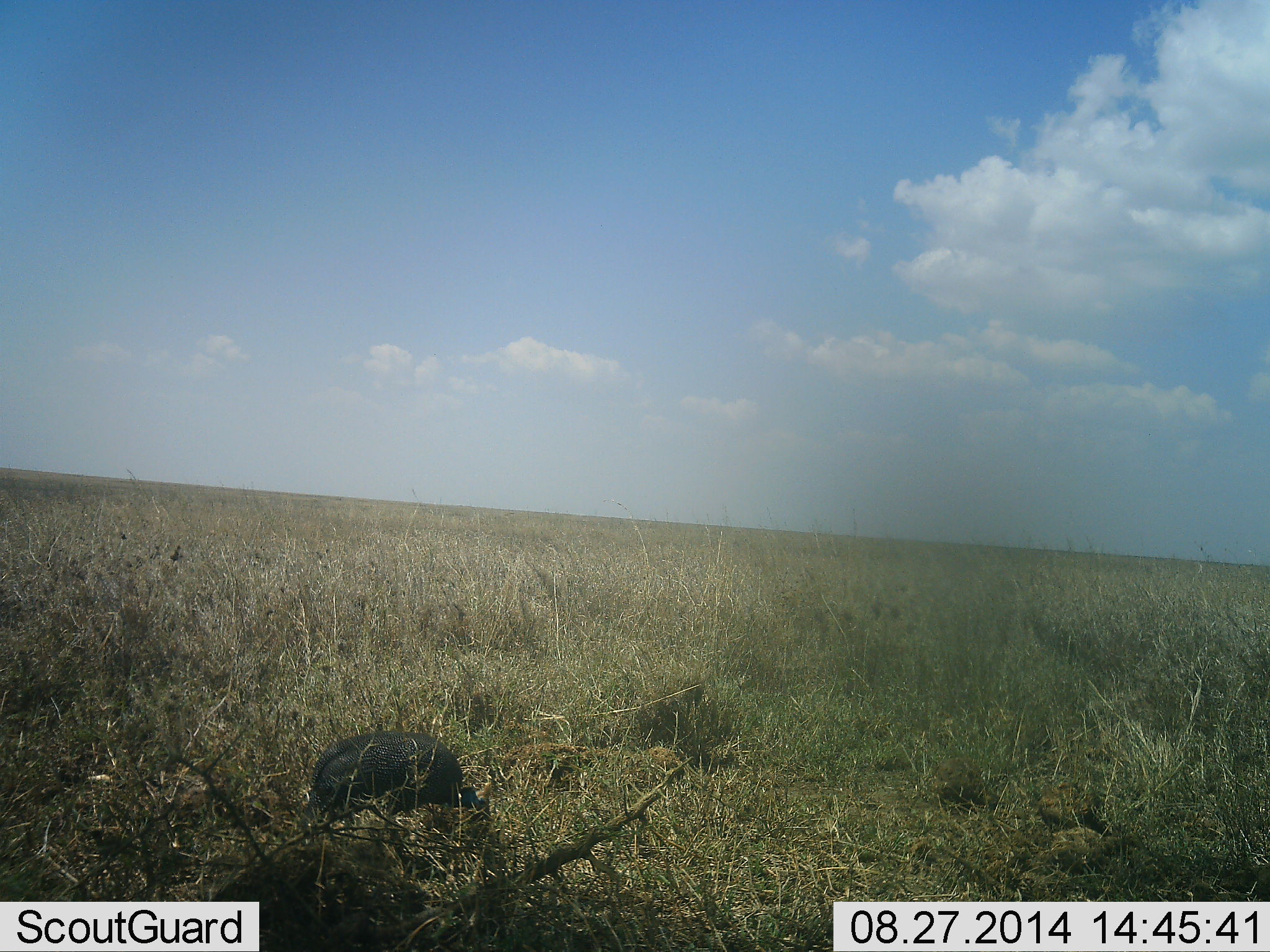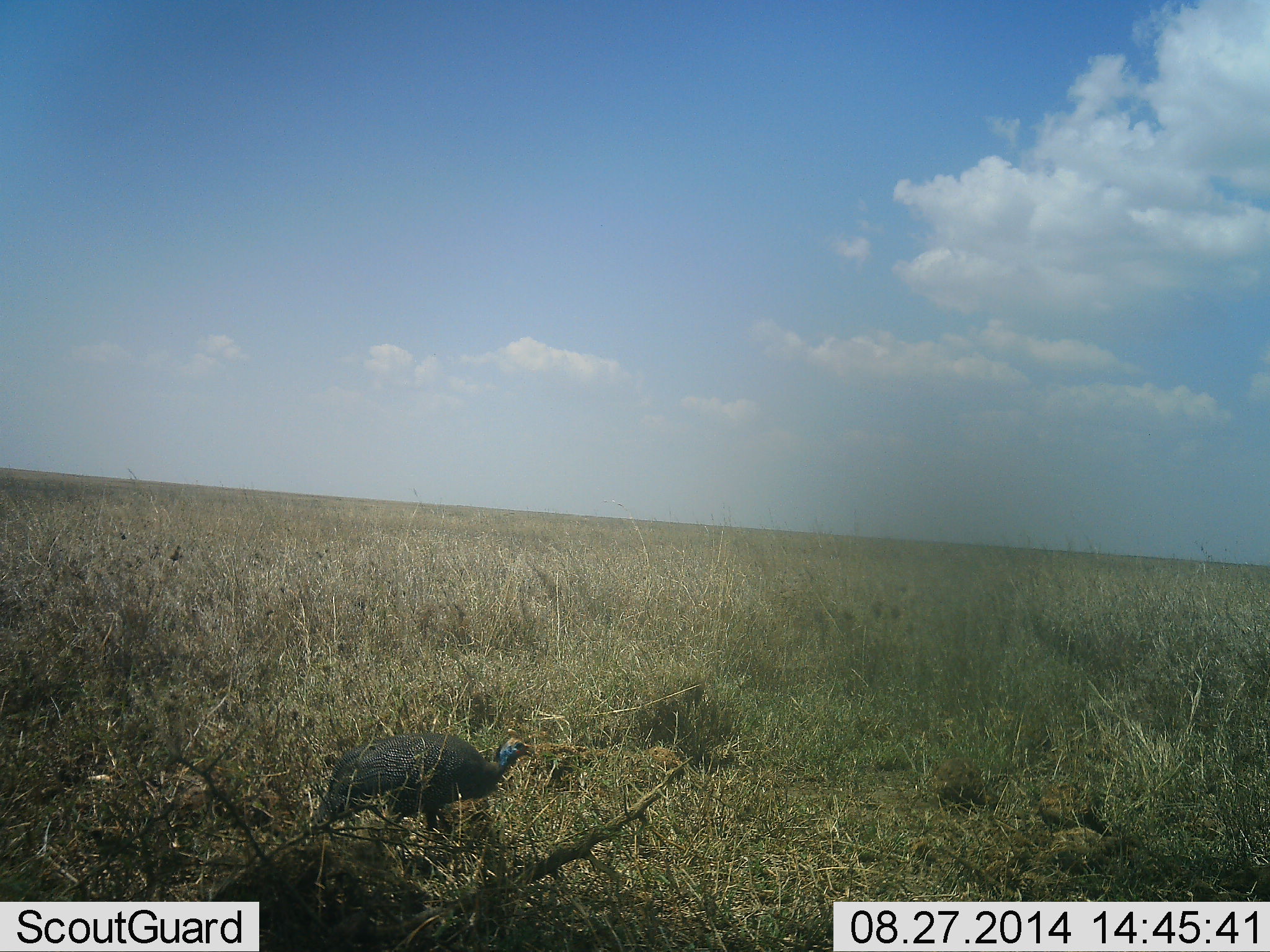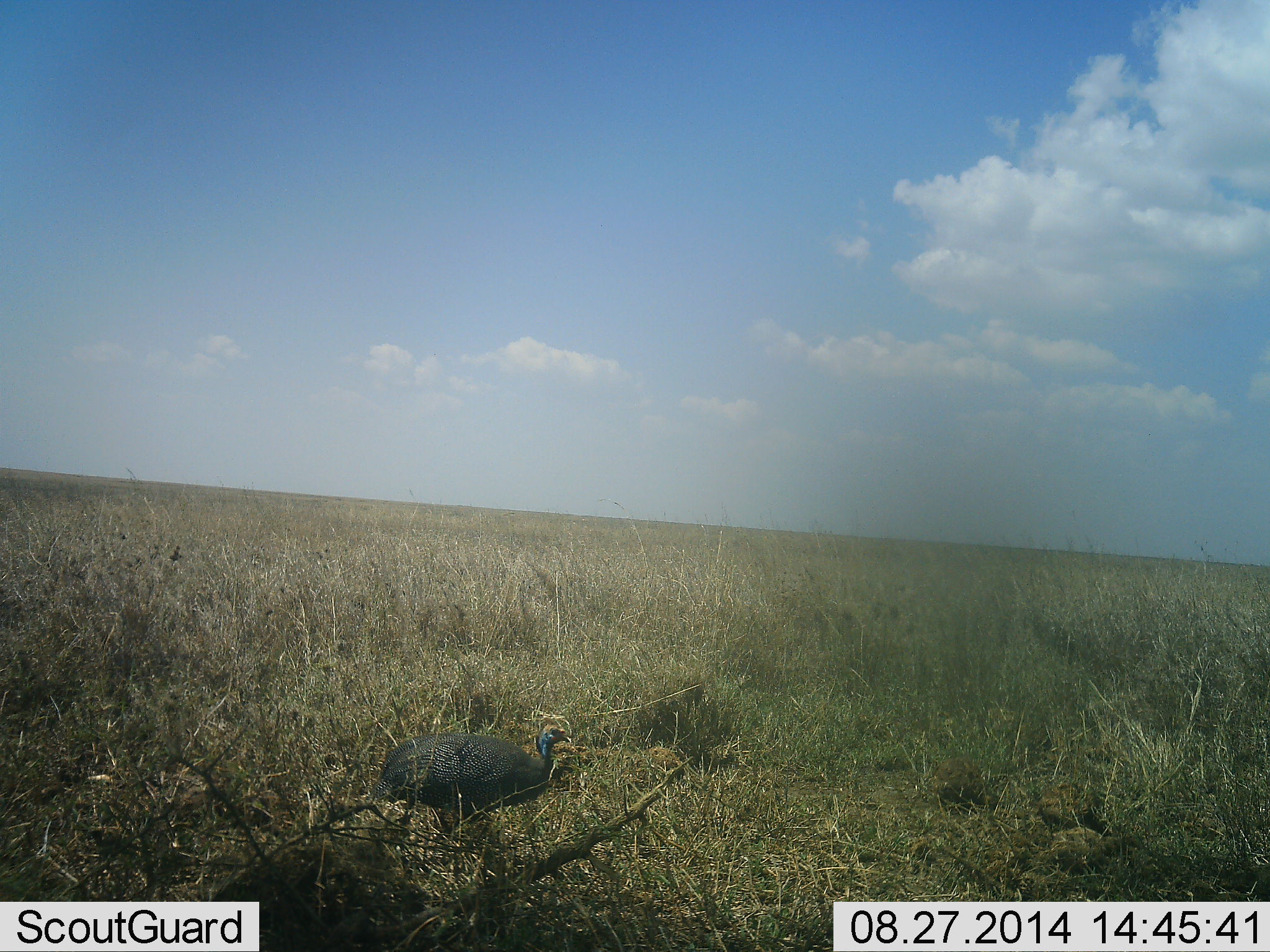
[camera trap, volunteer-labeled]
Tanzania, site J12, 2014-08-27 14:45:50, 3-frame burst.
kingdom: Animalia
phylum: Chordata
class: Aves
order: Galliformes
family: Numididae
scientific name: Numididae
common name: guinea fowl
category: guineafowl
Guineafowl (guinea fowl) (Numididae), count 1. Behavior (volunteer vote fractions): standing 10%, resting 0%, moving 70%, interacting 0%. Young present (vote fraction): 0%. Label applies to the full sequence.